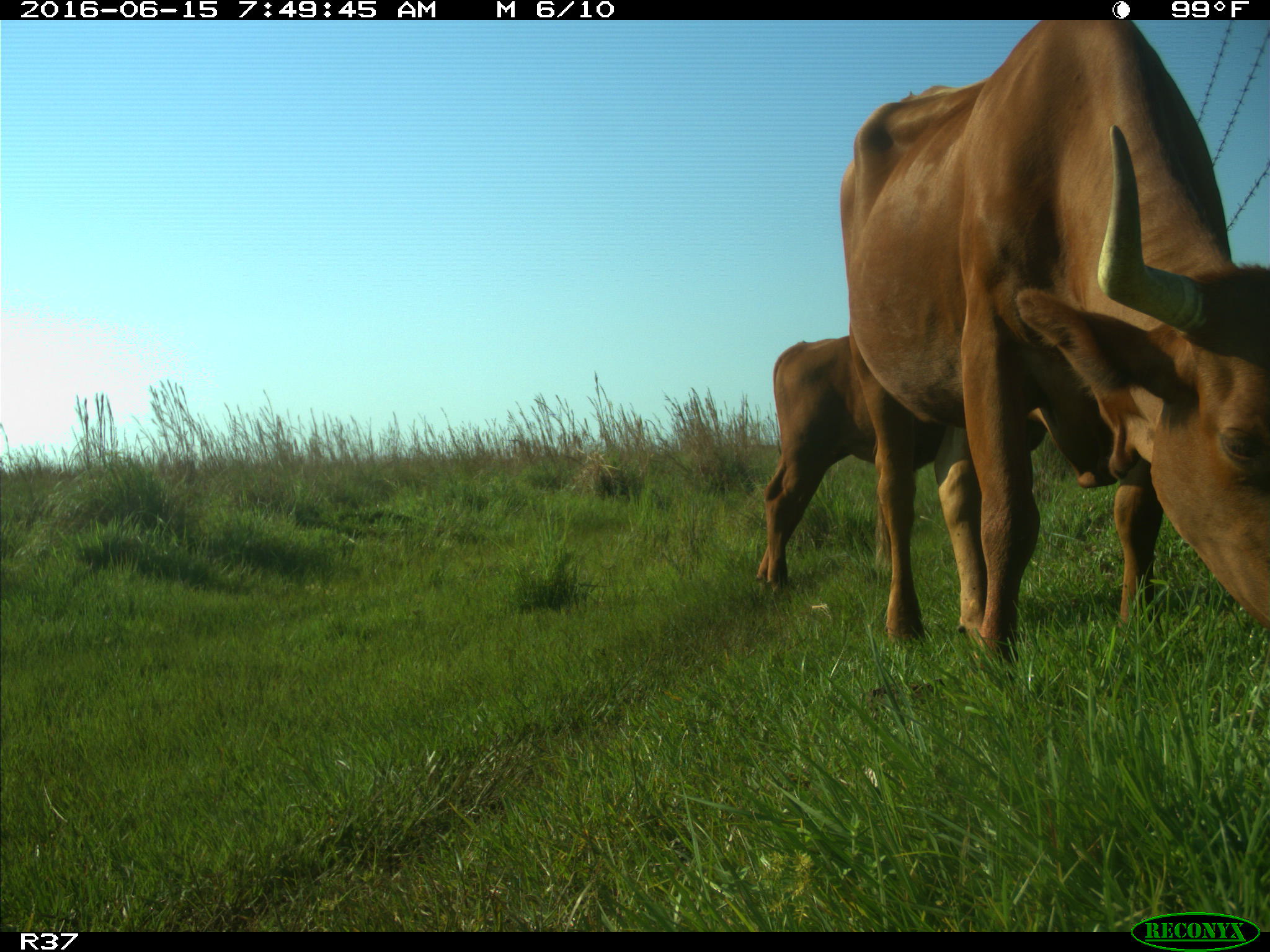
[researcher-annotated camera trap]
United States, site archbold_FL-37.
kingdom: Animalia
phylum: Chordata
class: Mammalia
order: Artiodactyla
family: Bovidae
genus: Bos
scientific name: Bos taurus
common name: domestic cow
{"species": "Bos taurus (domestic cow)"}